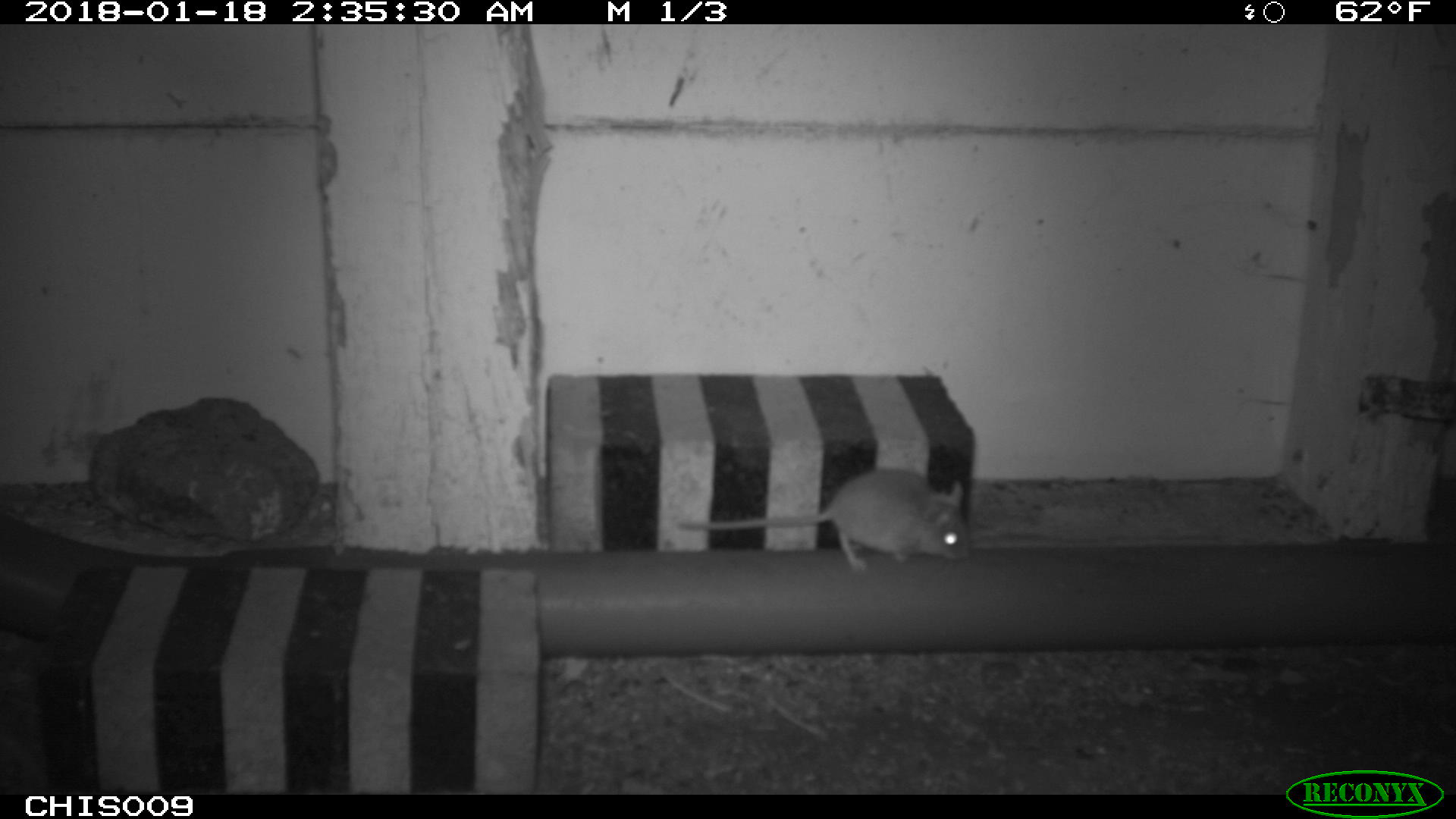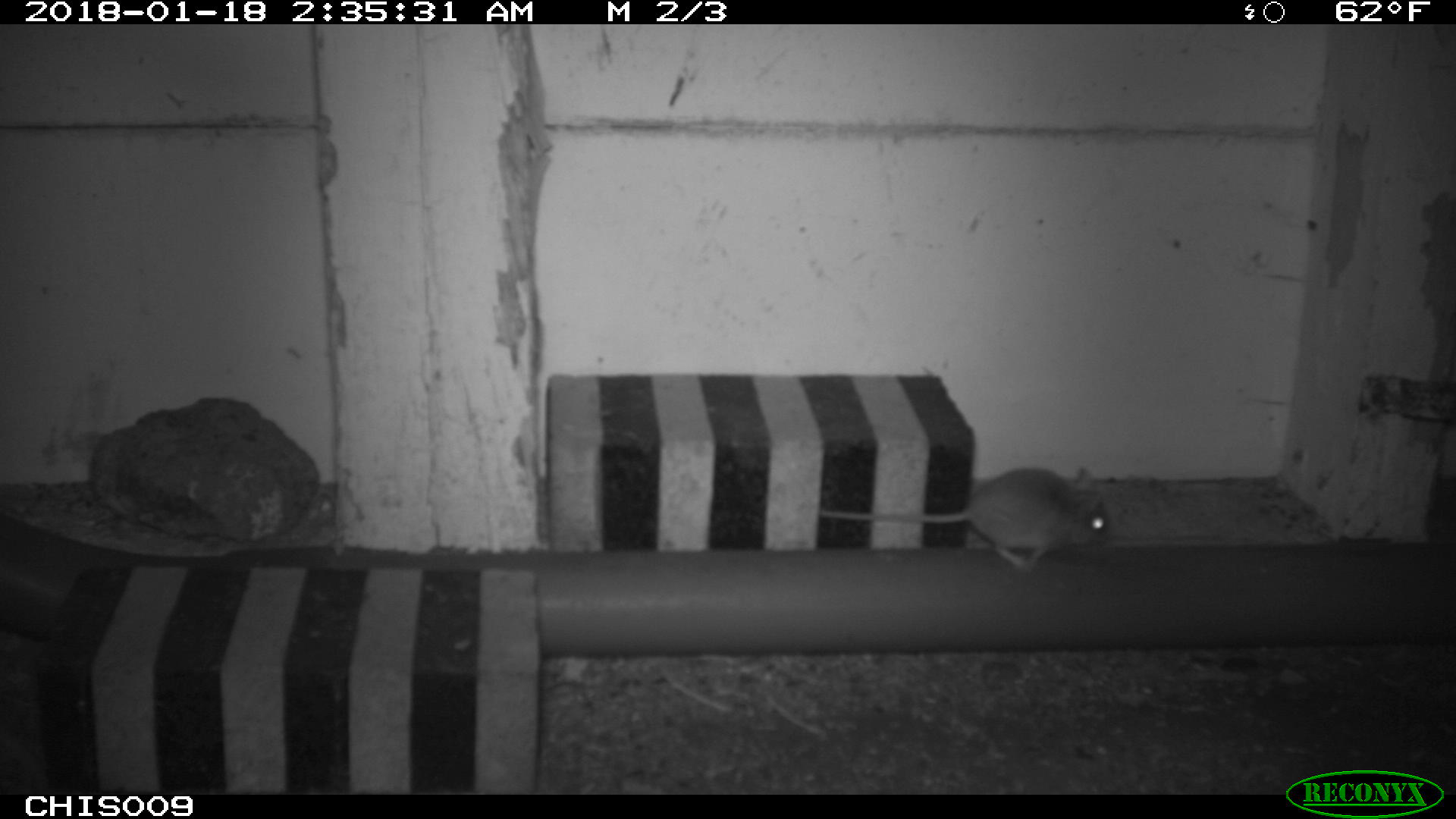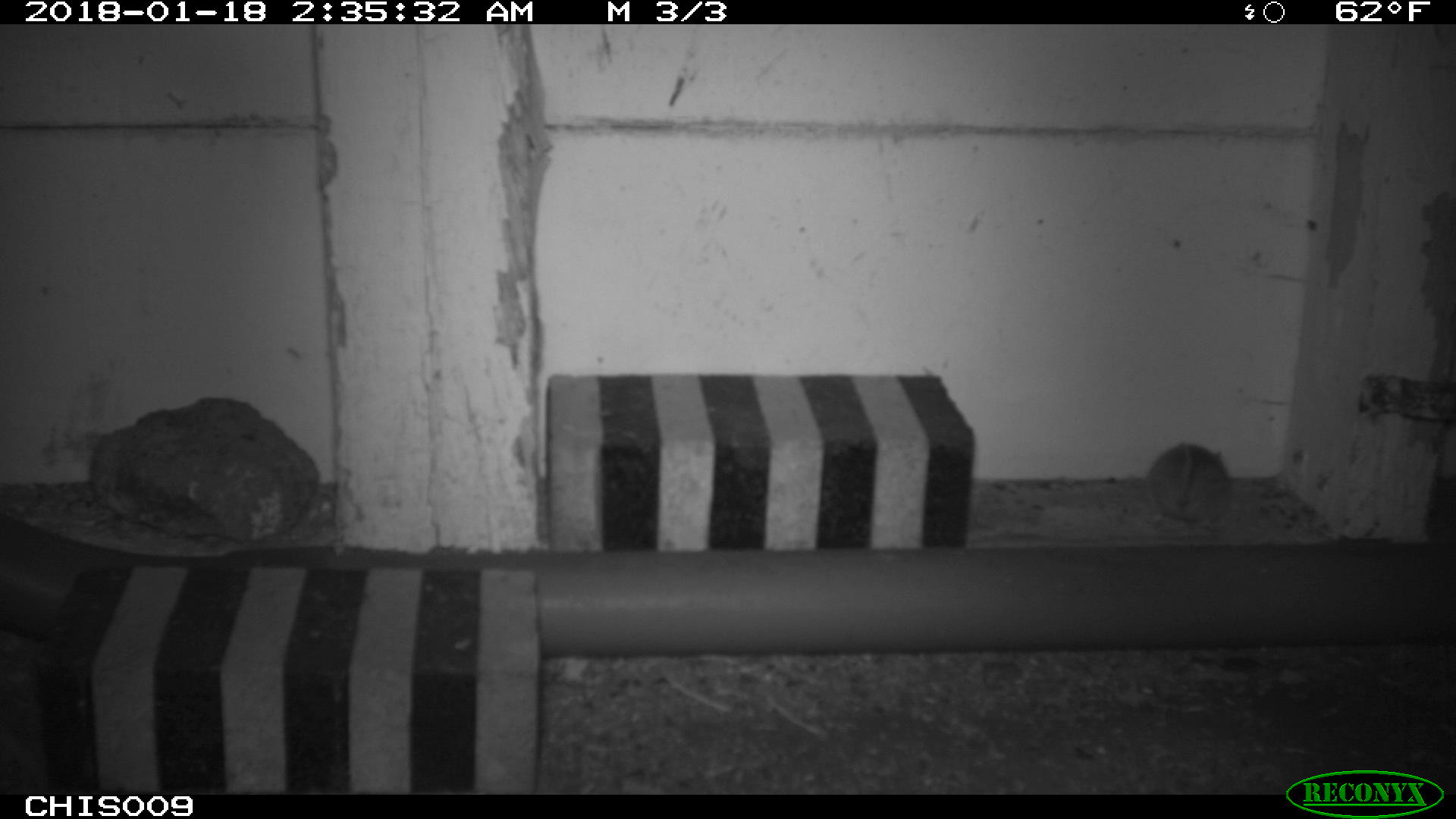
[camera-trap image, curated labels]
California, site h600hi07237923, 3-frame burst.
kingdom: Animalia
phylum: Chordata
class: Mammalia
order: Rodentia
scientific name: Rodentia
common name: rodent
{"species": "rodent (Rodentia)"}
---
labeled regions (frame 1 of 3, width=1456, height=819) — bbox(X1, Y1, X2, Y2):
rodent: bbox(676, 469, 970, 571)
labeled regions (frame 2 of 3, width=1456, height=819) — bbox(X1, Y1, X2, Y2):
rodent: bbox(816, 468, 1109, 573)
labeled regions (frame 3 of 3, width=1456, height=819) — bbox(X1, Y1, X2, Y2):
rodent: bbox(1146, 440, 1230, 527)